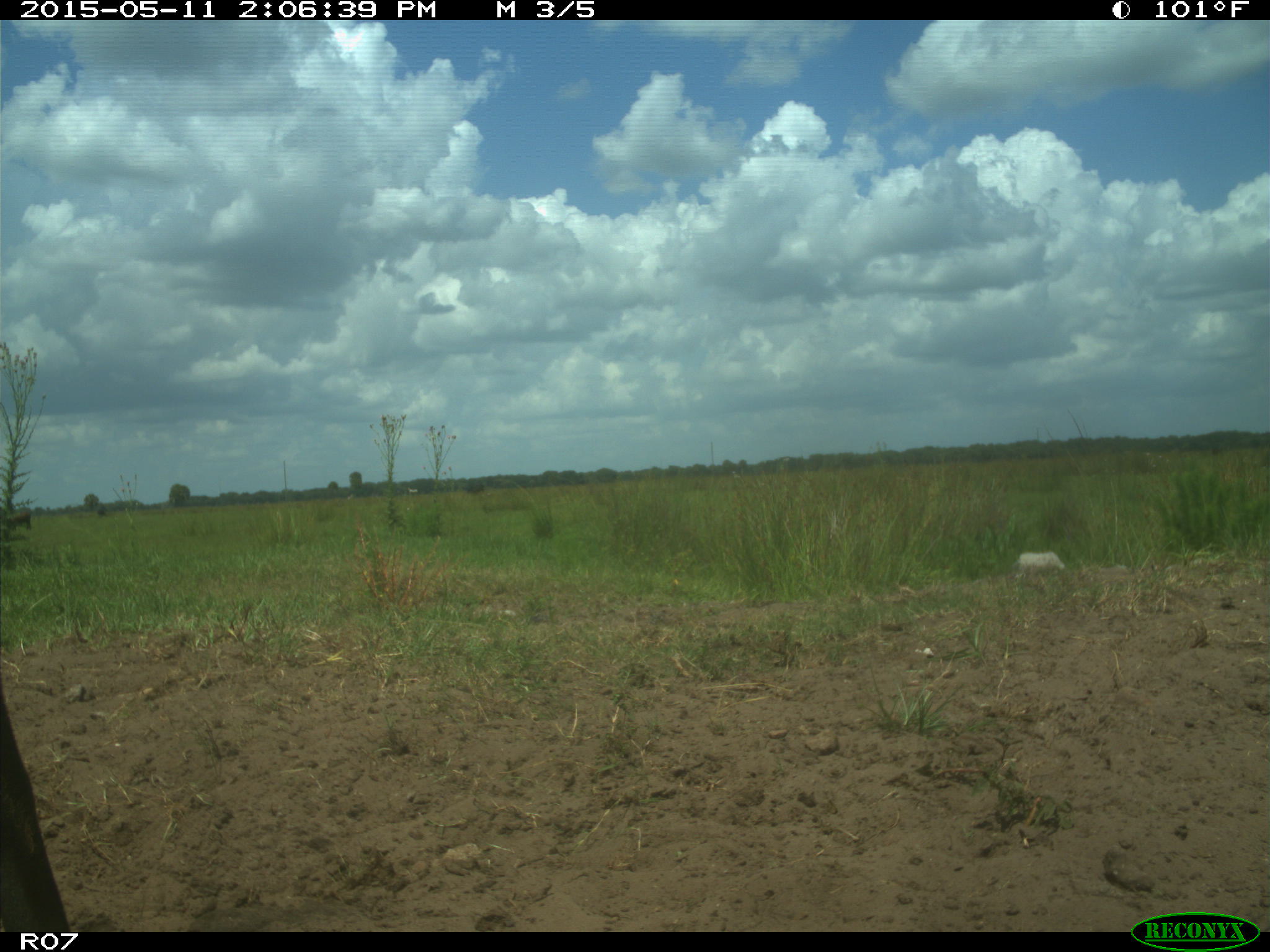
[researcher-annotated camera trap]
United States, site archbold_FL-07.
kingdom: Animalia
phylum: Chordata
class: Mammalia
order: Artiodactyla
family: Bovidae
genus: Bos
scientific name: Bos taurus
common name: domestic cow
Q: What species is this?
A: Bos taurus (domestic cow).